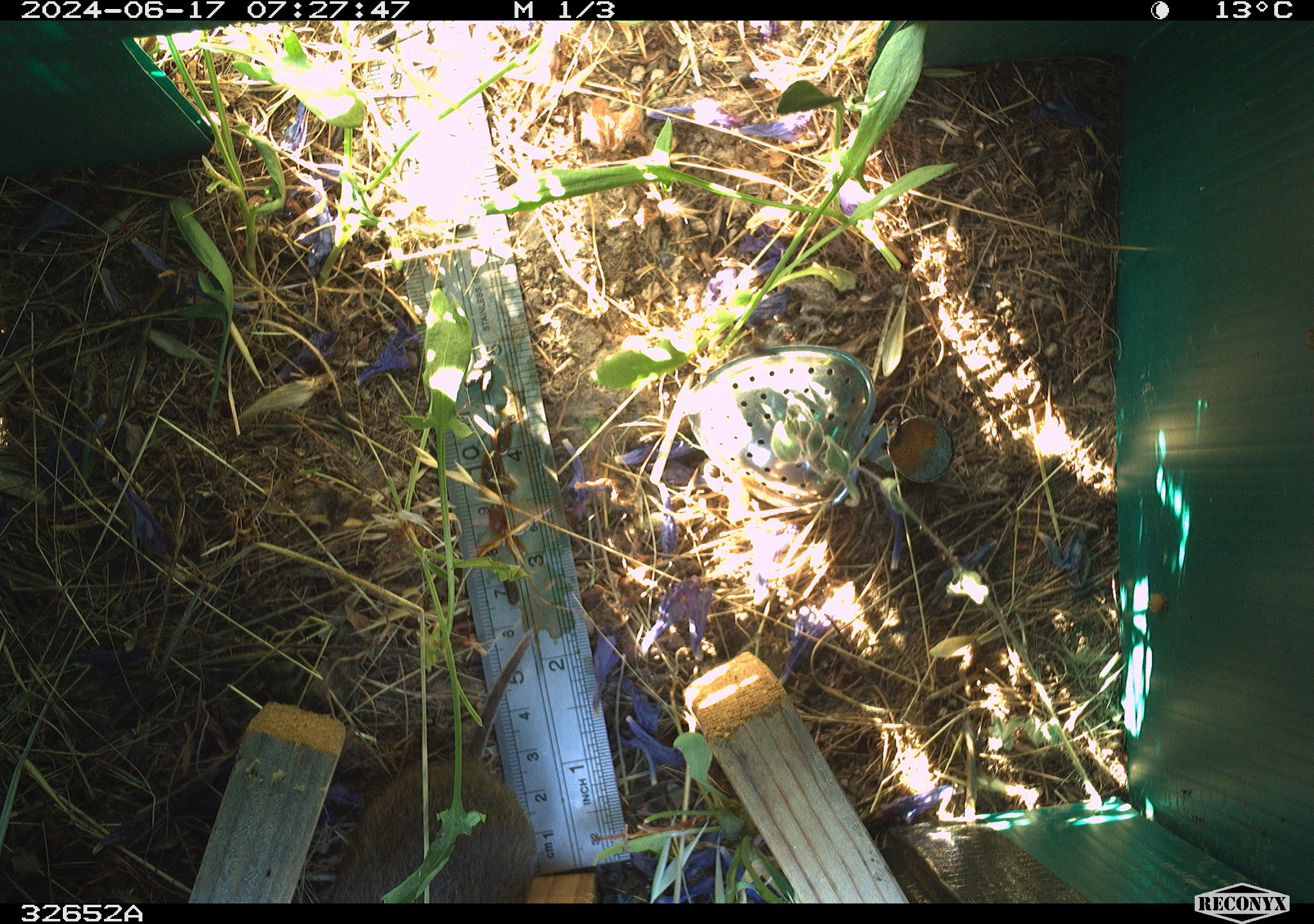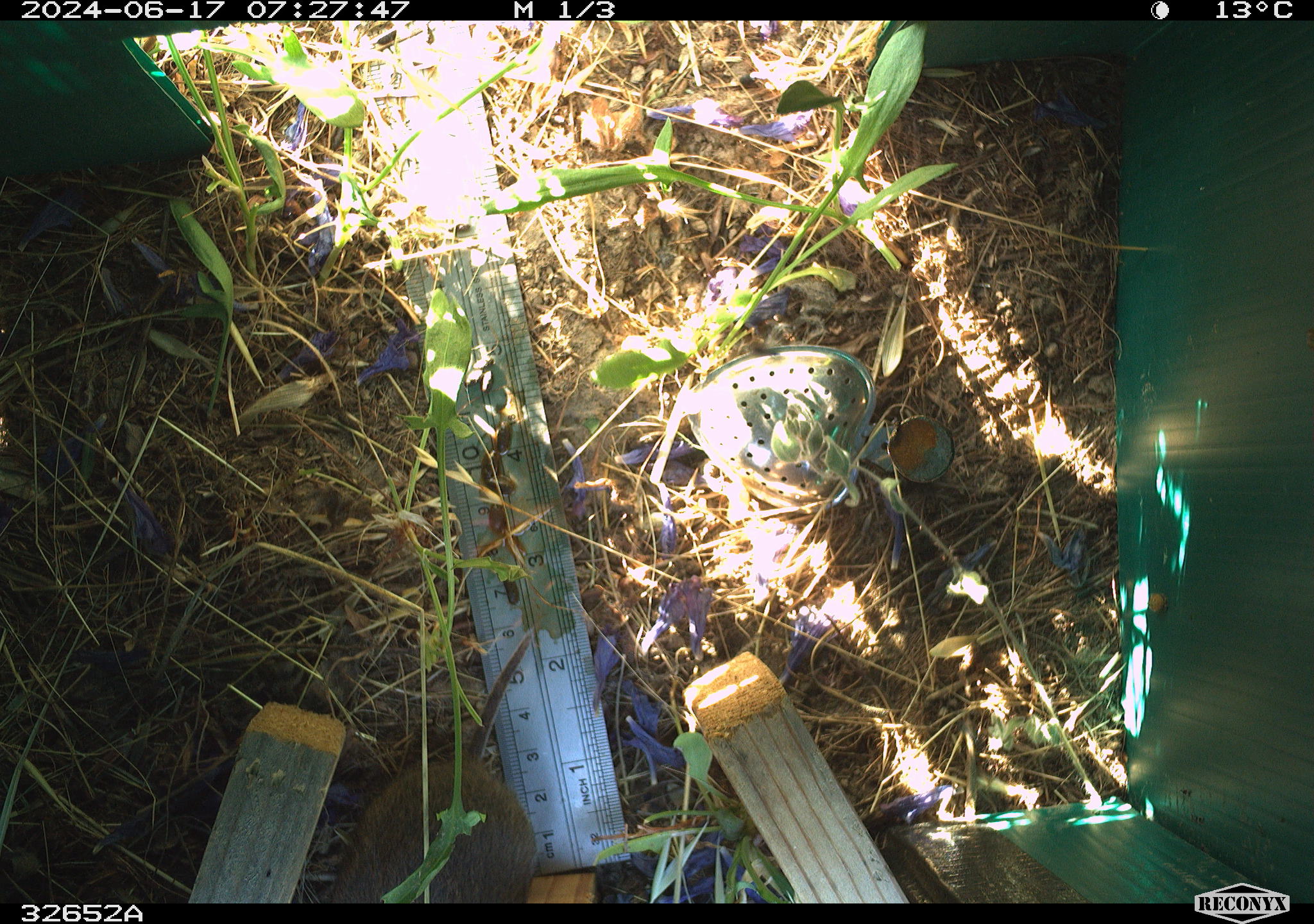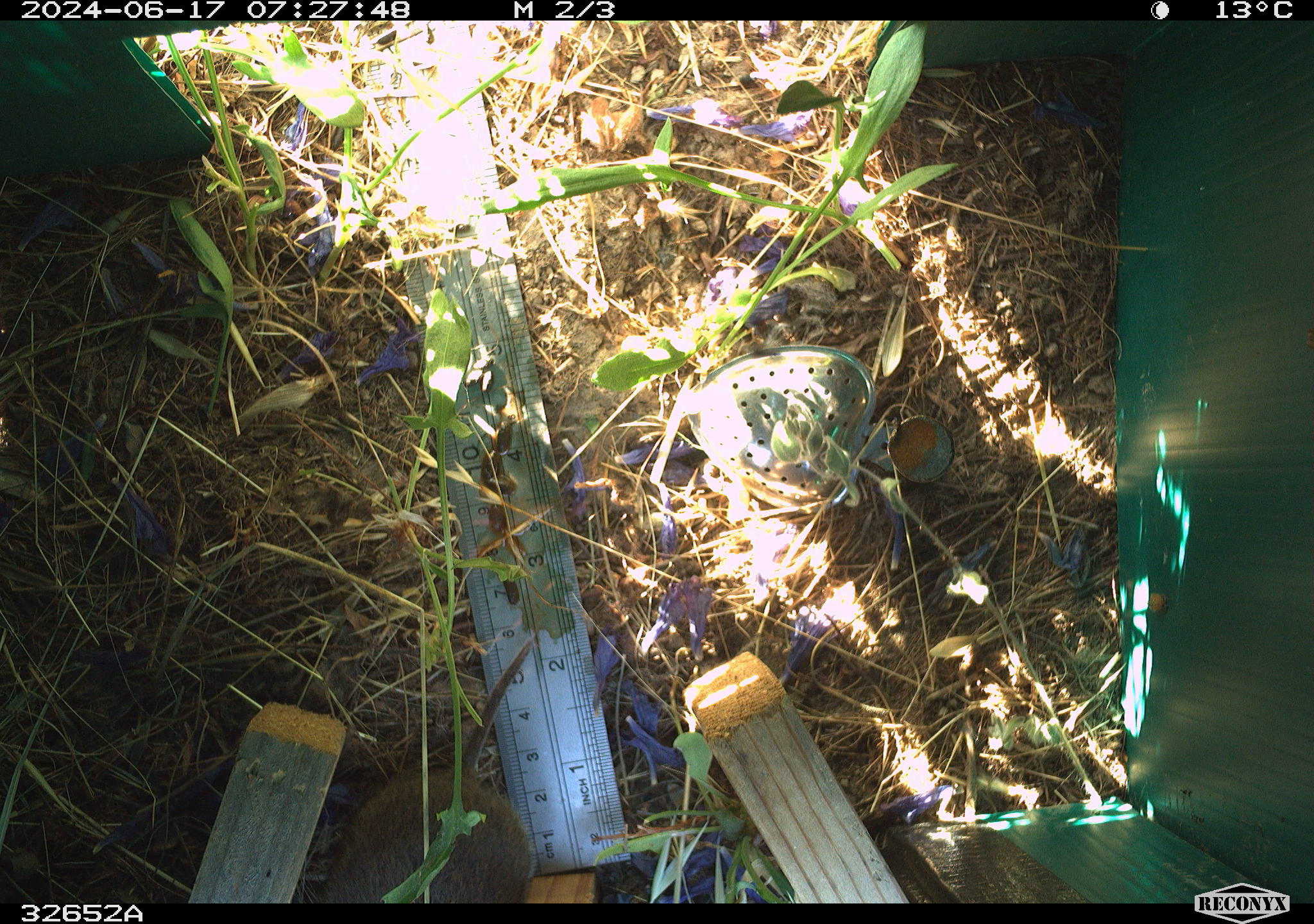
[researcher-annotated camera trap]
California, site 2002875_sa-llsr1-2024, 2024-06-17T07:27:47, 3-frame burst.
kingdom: Animalia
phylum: Chordata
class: Mammalia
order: Rodentia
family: Cricetidae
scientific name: Arvicolinae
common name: voles, lemmings, and muskrats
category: arvicolinae subfamily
Arvicolinae subfamily (voles, lemmings, and muskrats) (Arvicolinae).